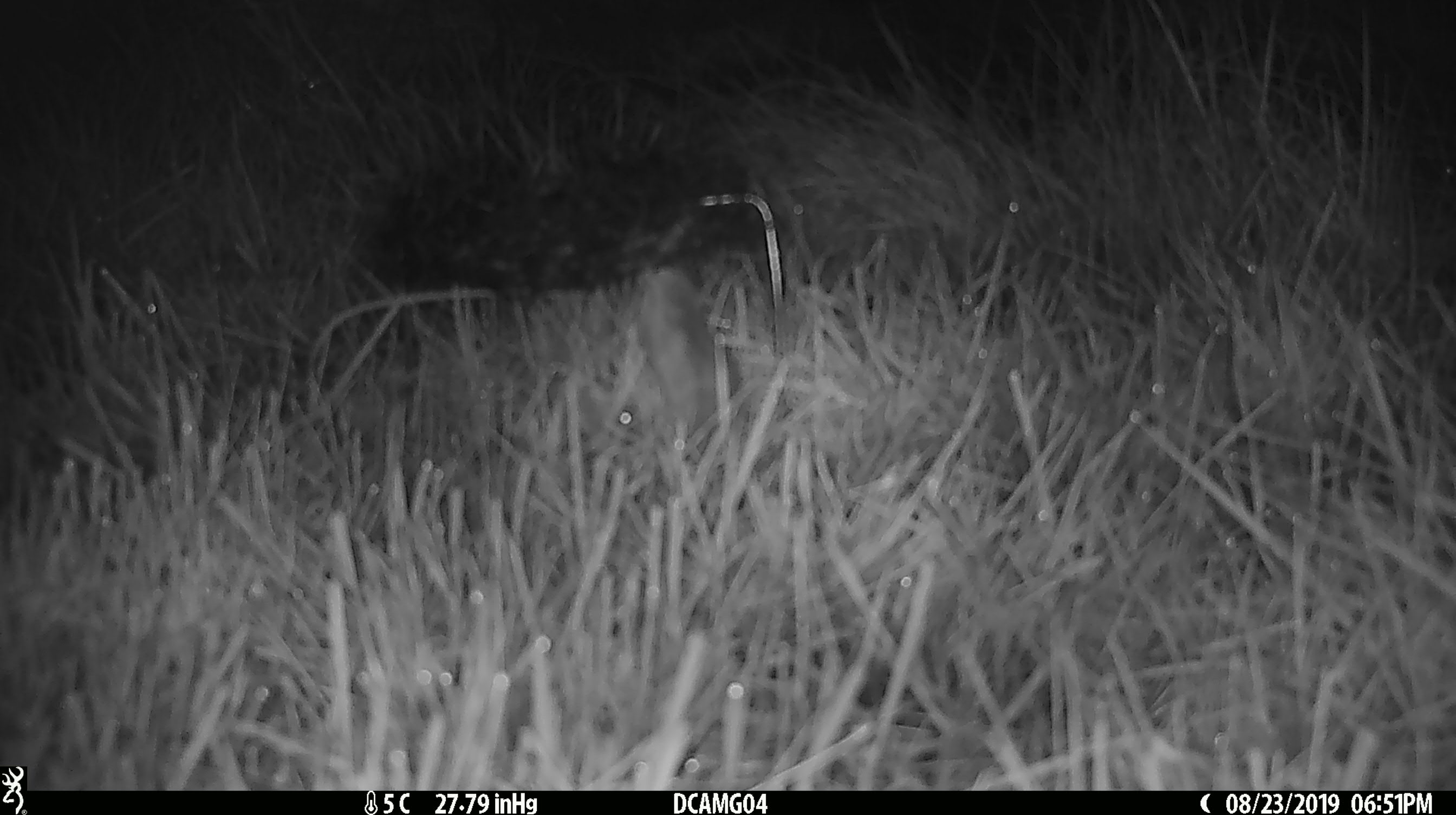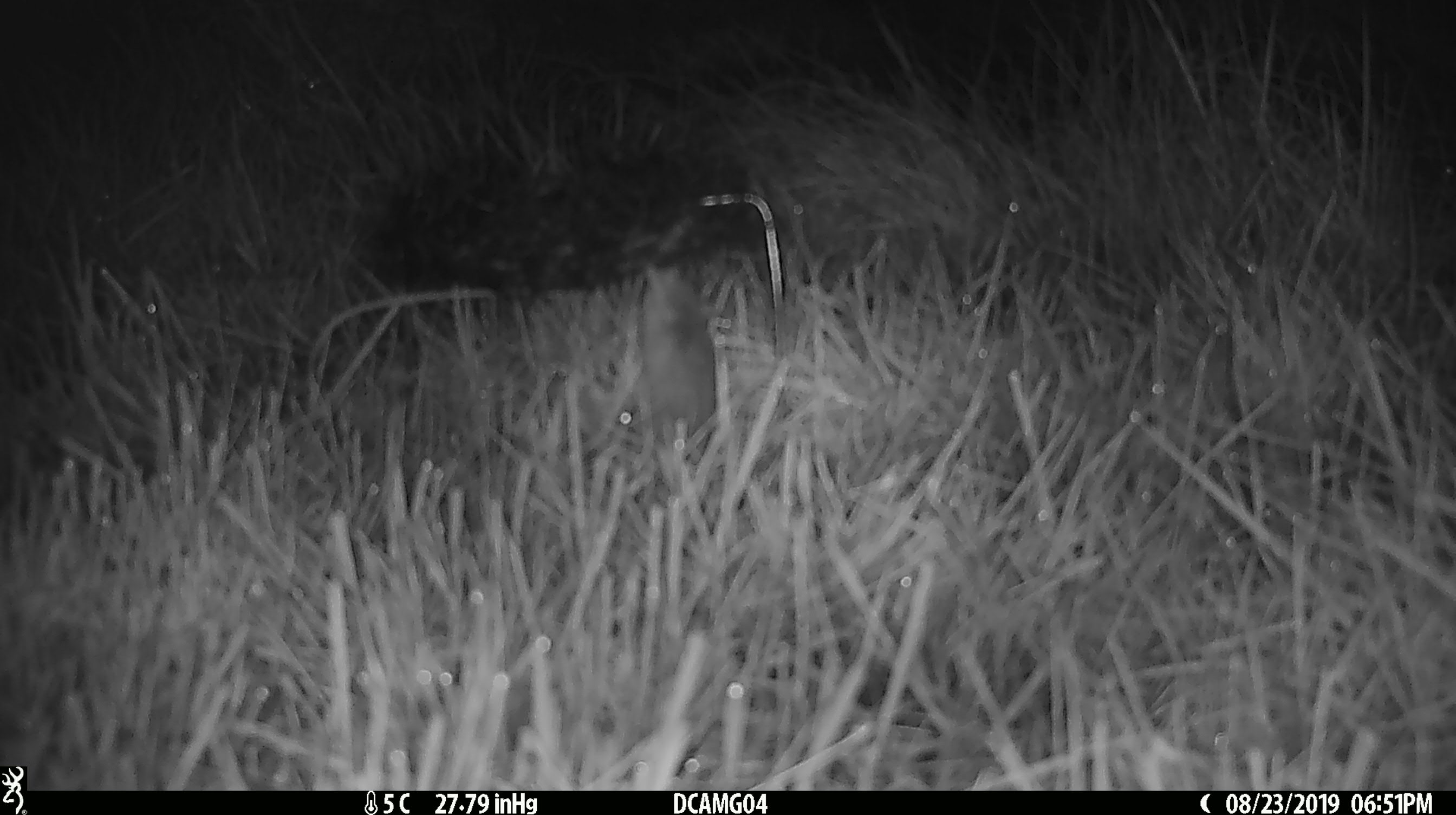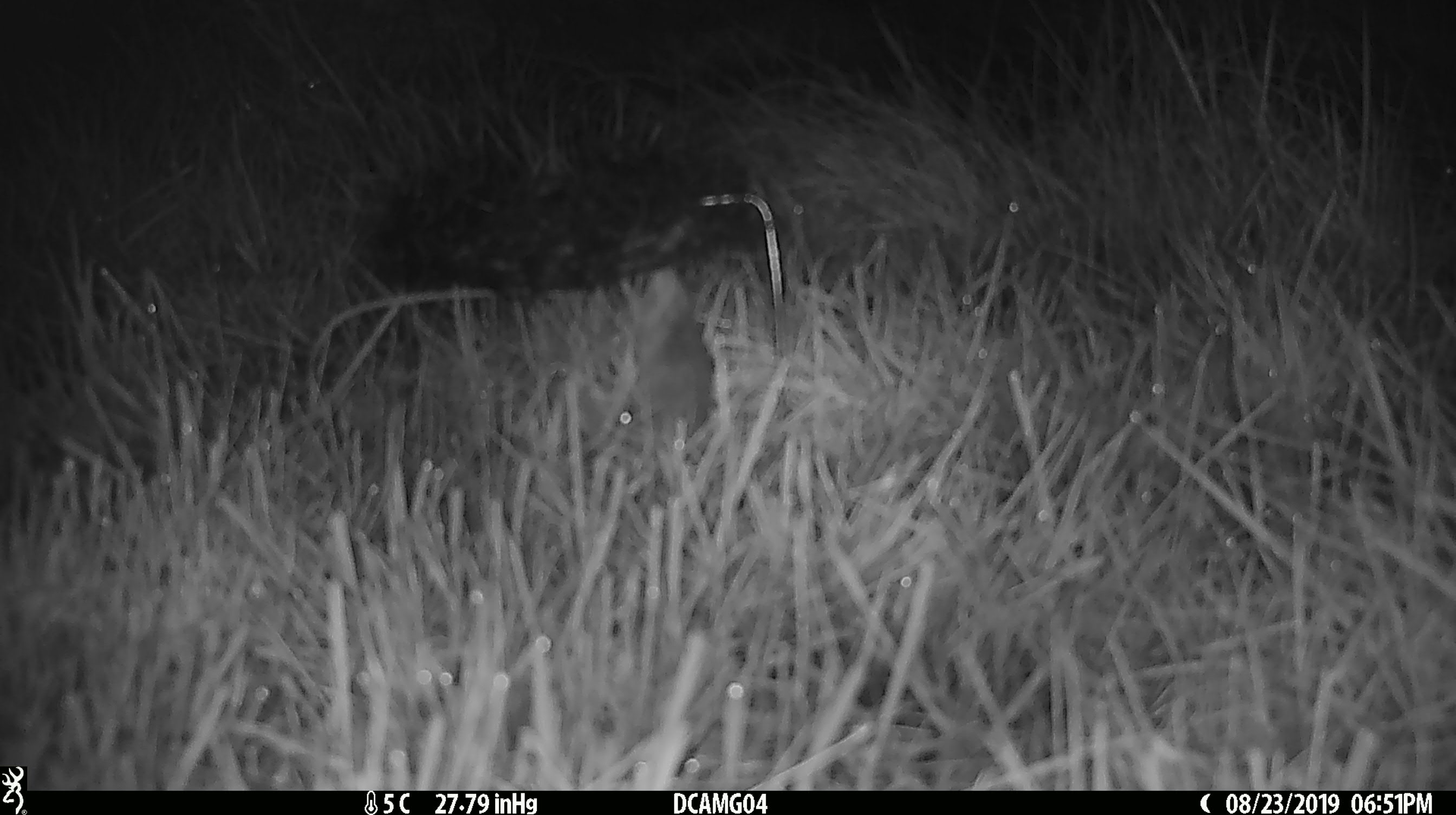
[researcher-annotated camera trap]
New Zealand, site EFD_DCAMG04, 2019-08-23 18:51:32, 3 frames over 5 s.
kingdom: Animalia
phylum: Chordata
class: Mammalia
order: Rodentia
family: Muridae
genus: Mus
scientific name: Mus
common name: mouse